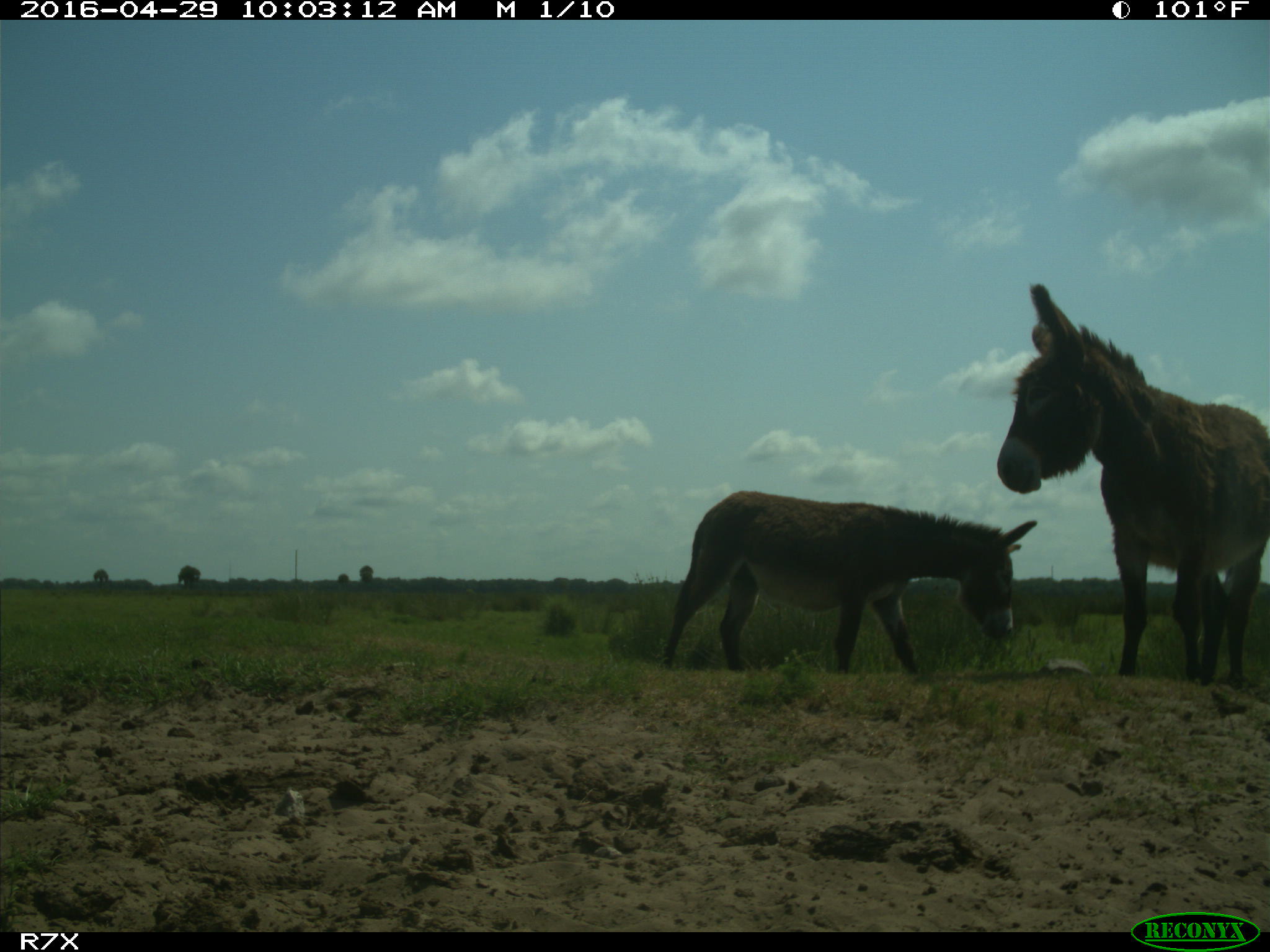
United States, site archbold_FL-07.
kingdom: Animalia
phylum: Chordata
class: Mammalia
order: Artiodactyla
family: Bovidae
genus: Bos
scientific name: Bos taurus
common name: domestic cow